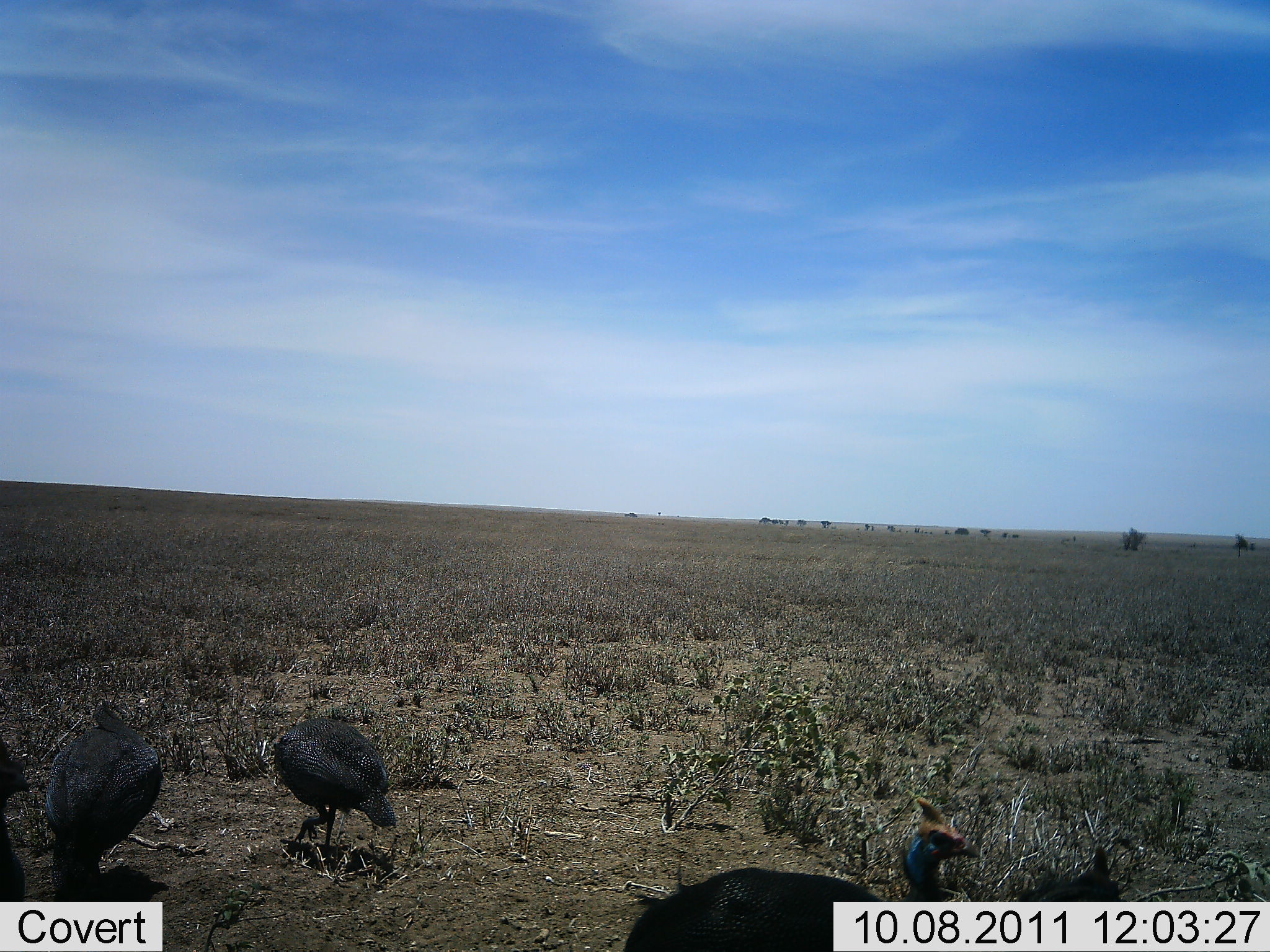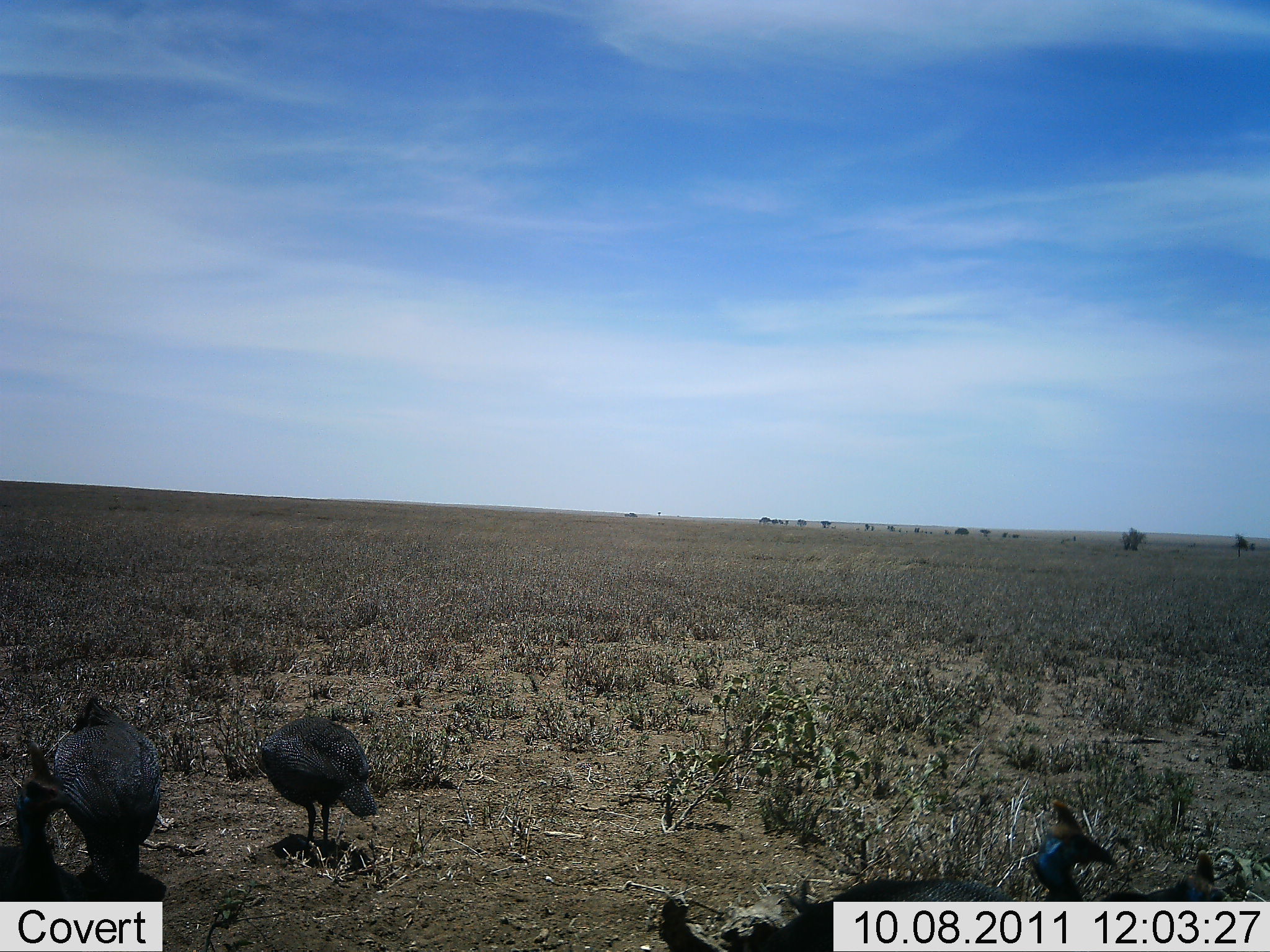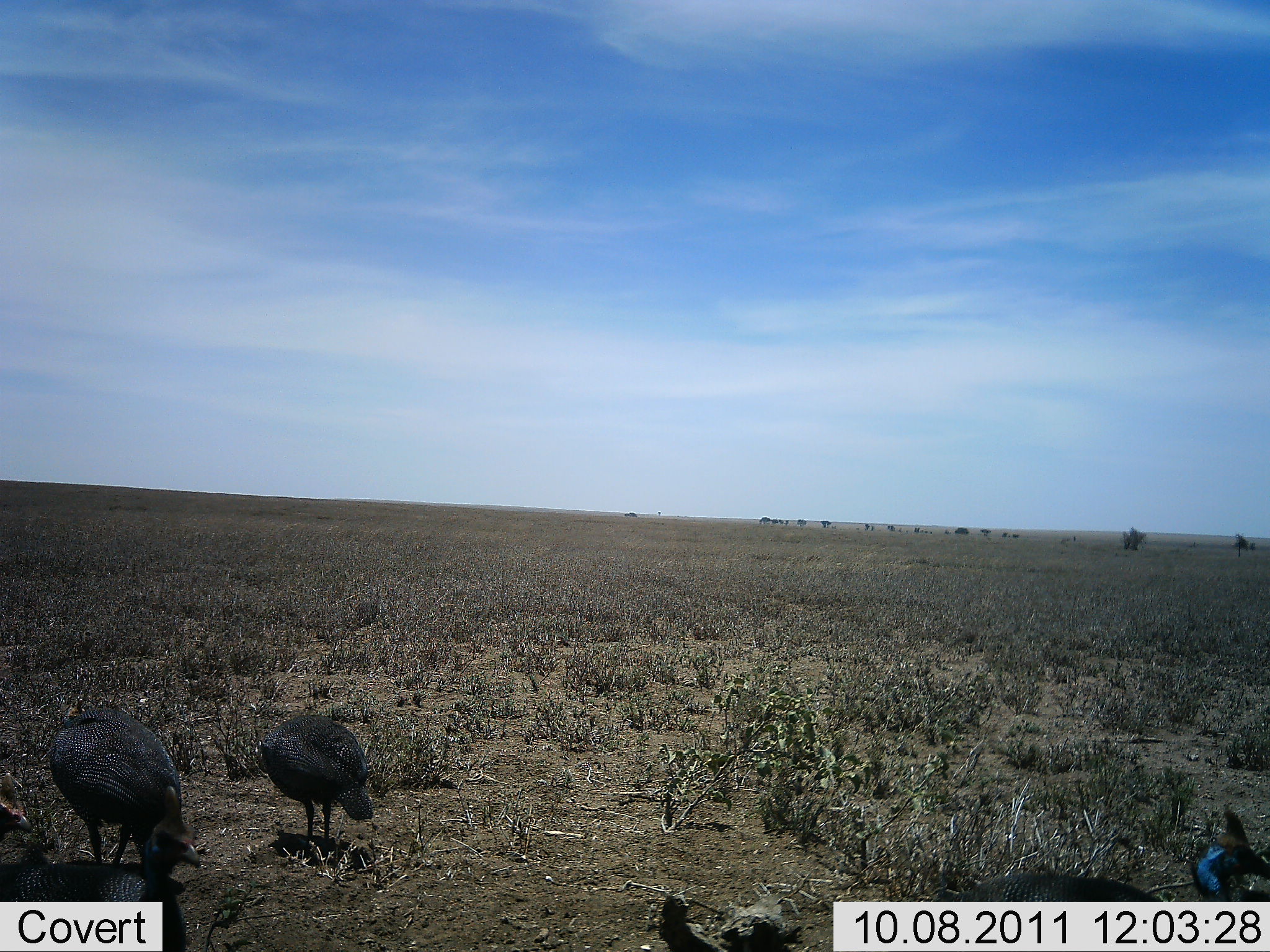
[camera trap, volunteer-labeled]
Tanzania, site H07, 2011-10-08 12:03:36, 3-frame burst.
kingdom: Animalia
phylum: Chordata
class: Aves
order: Galliformes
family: Numididae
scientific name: Numididae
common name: guinea fowl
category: guineafowl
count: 4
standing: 50%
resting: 8%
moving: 50%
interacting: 8%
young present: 0%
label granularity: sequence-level